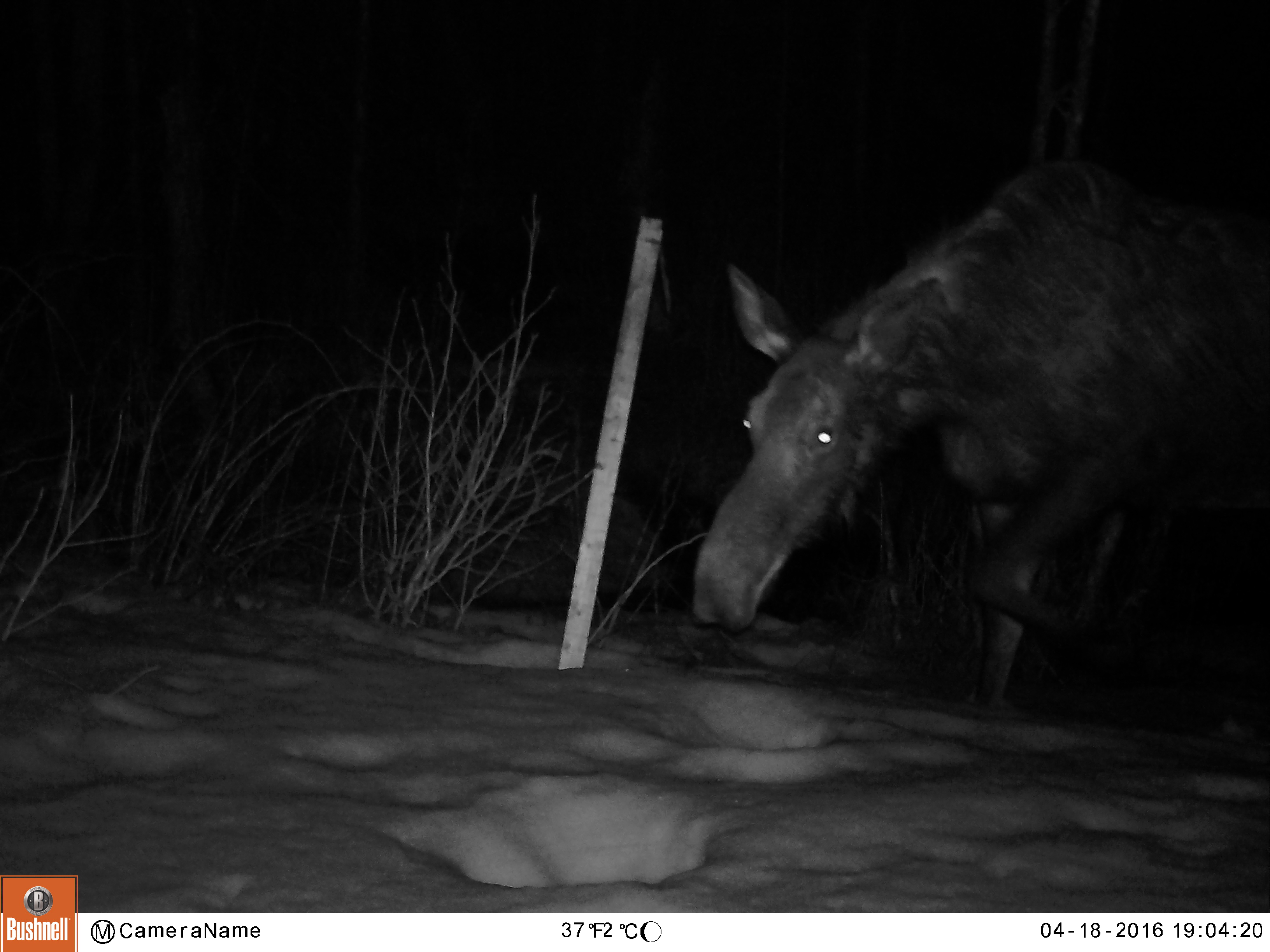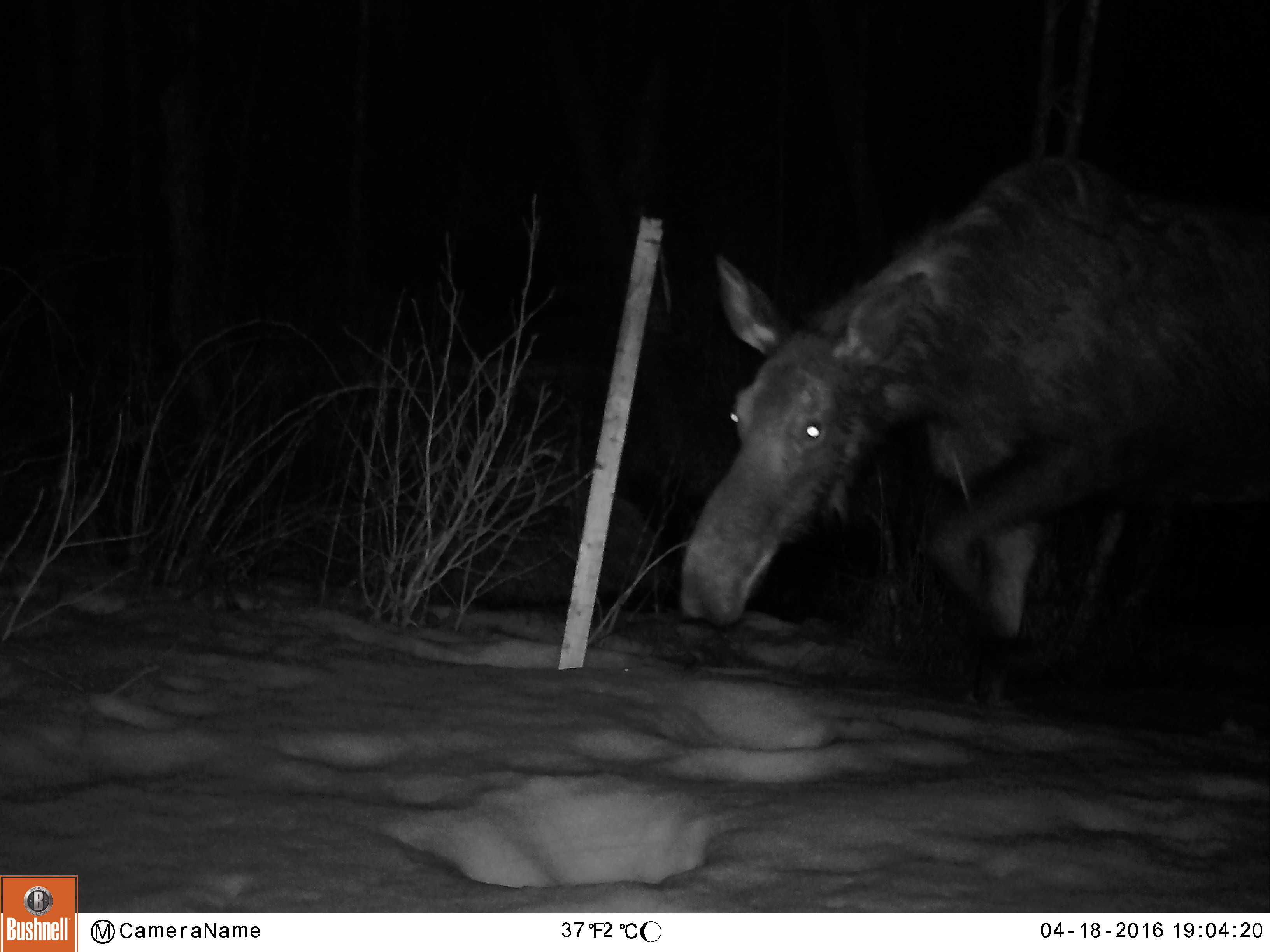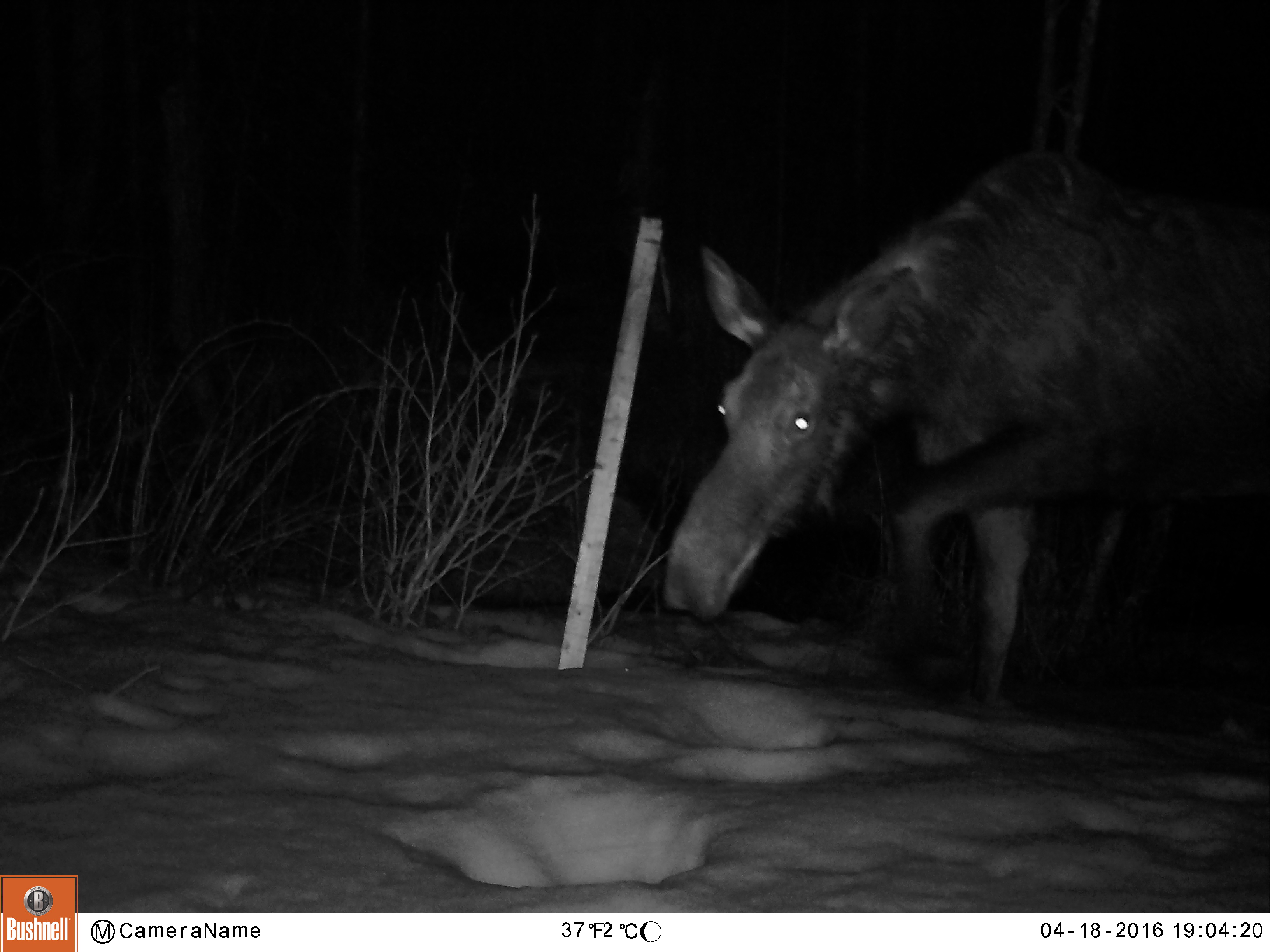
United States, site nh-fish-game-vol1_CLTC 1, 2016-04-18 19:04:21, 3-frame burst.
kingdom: Animalia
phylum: Chordata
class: Mammalia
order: Artiodactyla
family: Cervidae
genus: Alces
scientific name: Alces alces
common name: moose